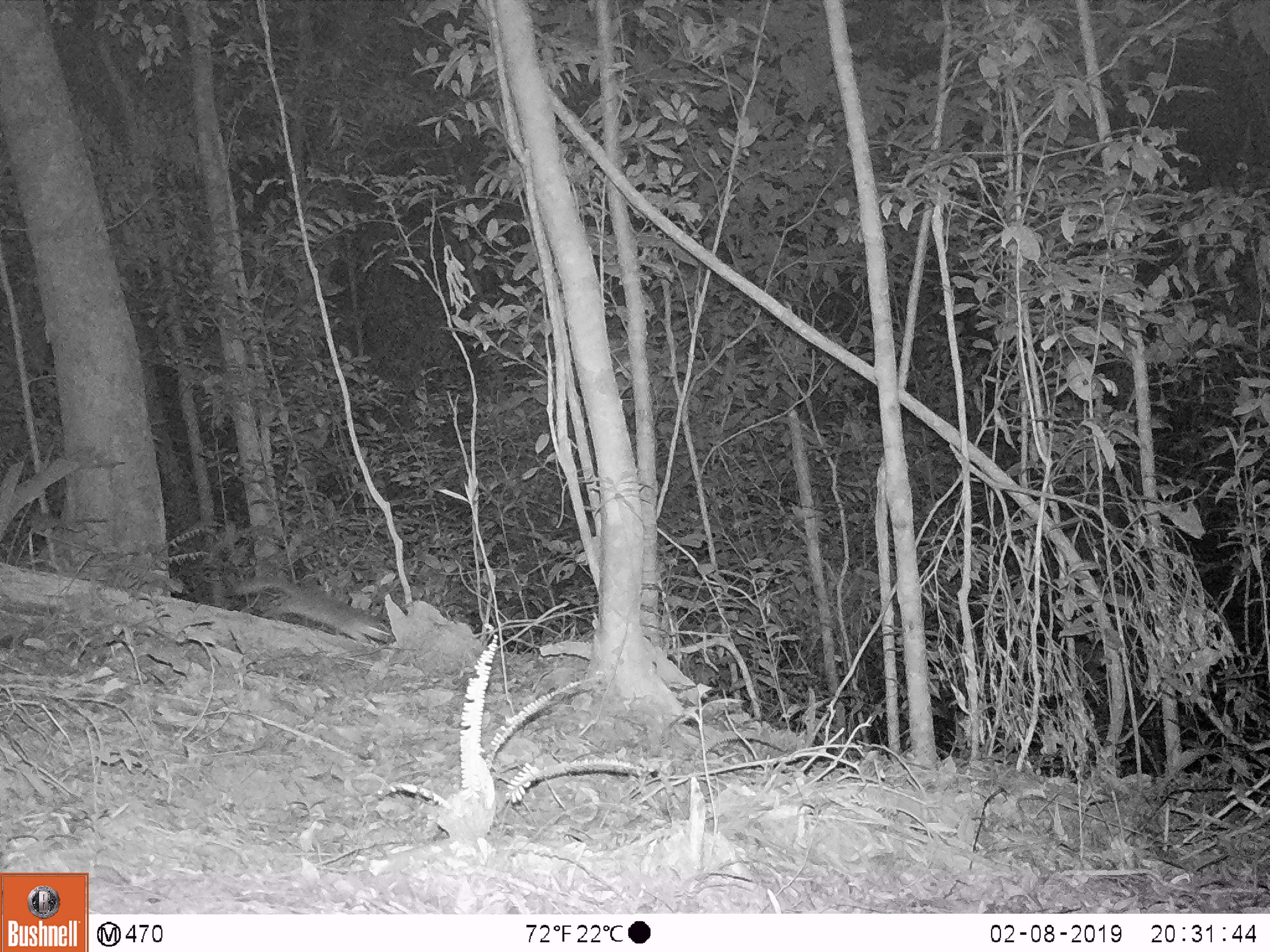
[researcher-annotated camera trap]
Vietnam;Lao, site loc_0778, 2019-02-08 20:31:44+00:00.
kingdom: Animalia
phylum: Chordata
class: Mammalia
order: Carnivora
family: Mustelidae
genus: Melogale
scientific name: Melogale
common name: ferret badger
Ferret badger (Melogale). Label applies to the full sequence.